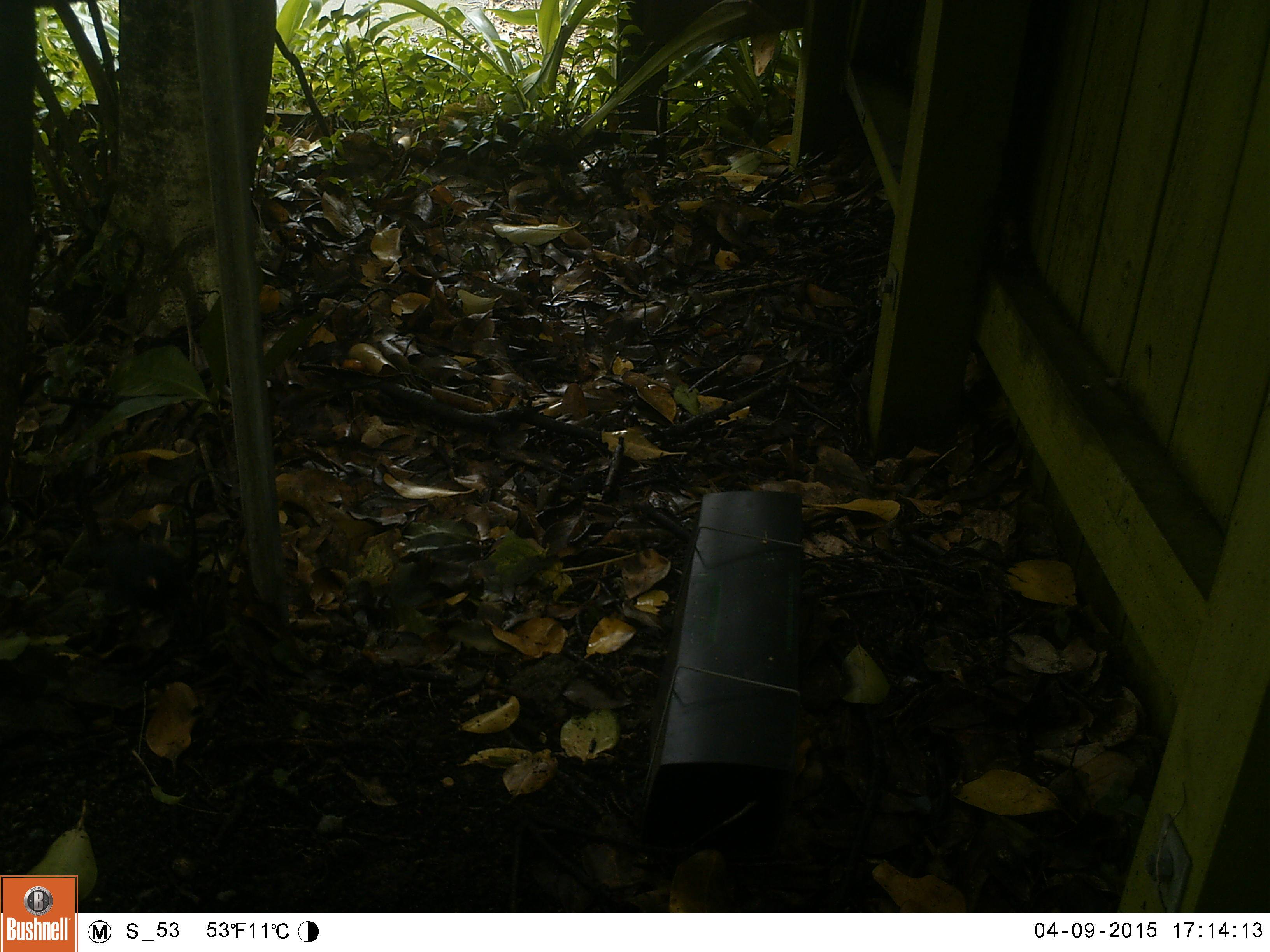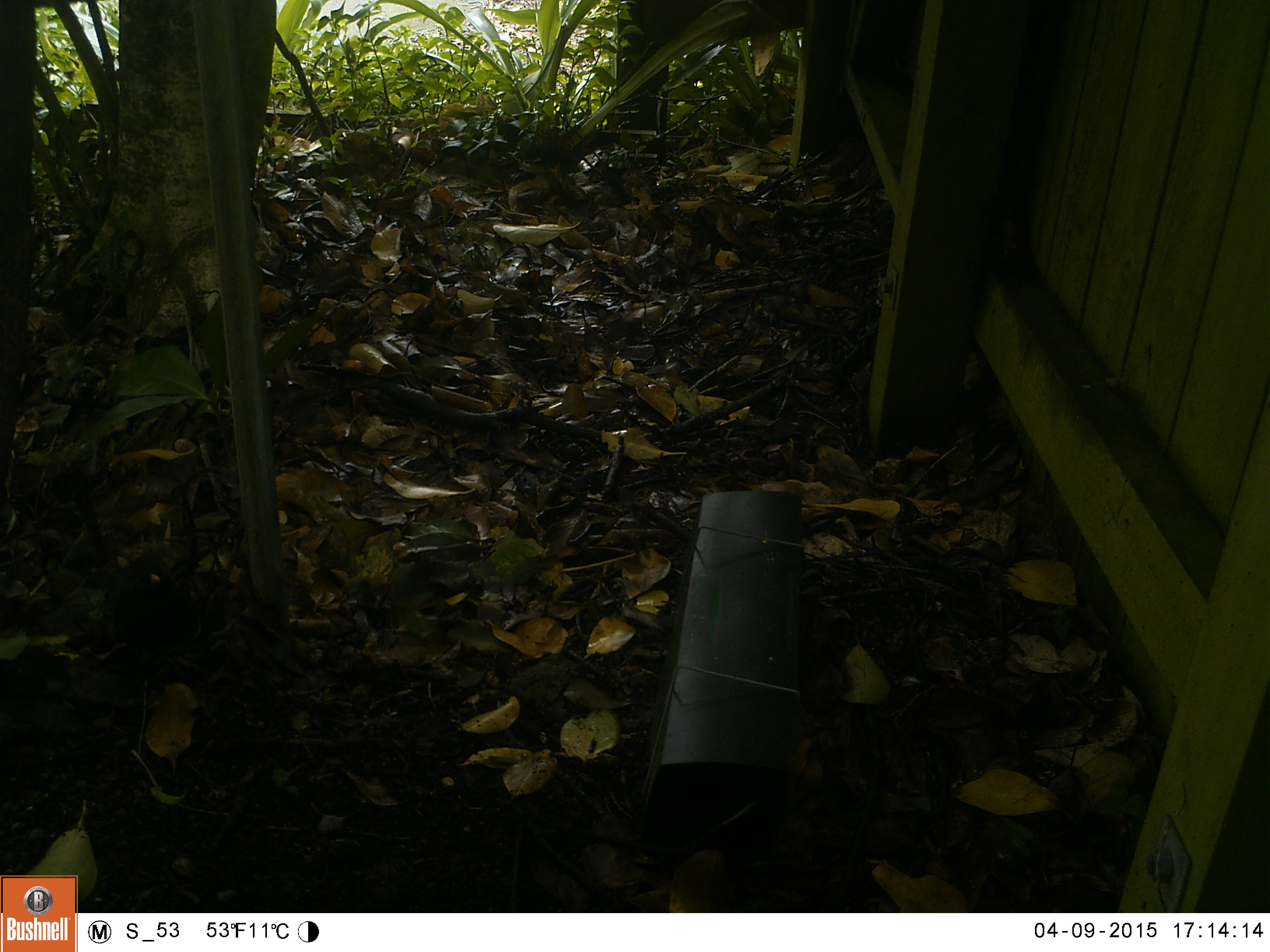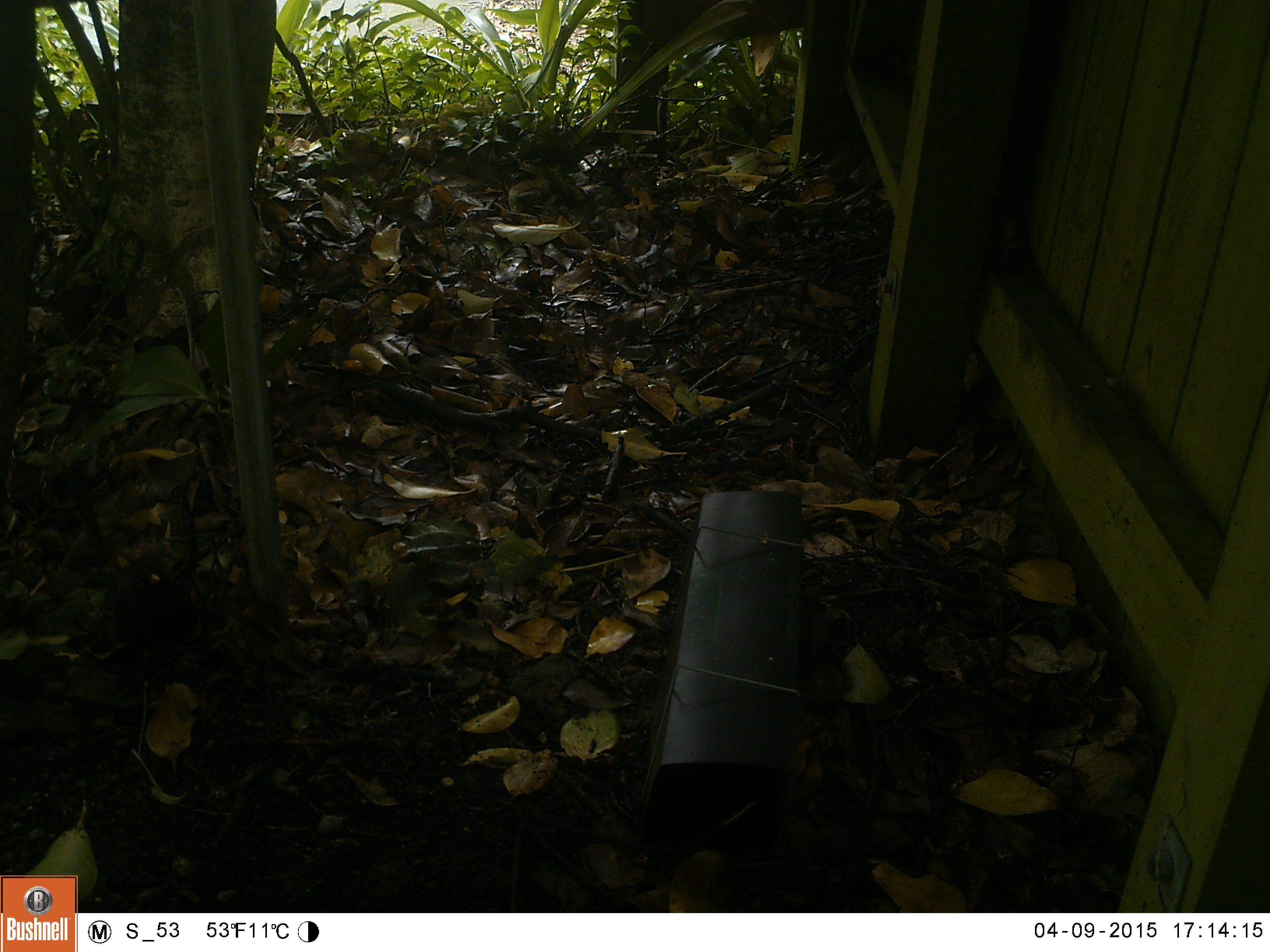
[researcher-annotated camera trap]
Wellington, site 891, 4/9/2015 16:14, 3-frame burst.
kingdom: Animalia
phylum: Chordata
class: Aves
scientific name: Aves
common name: bird